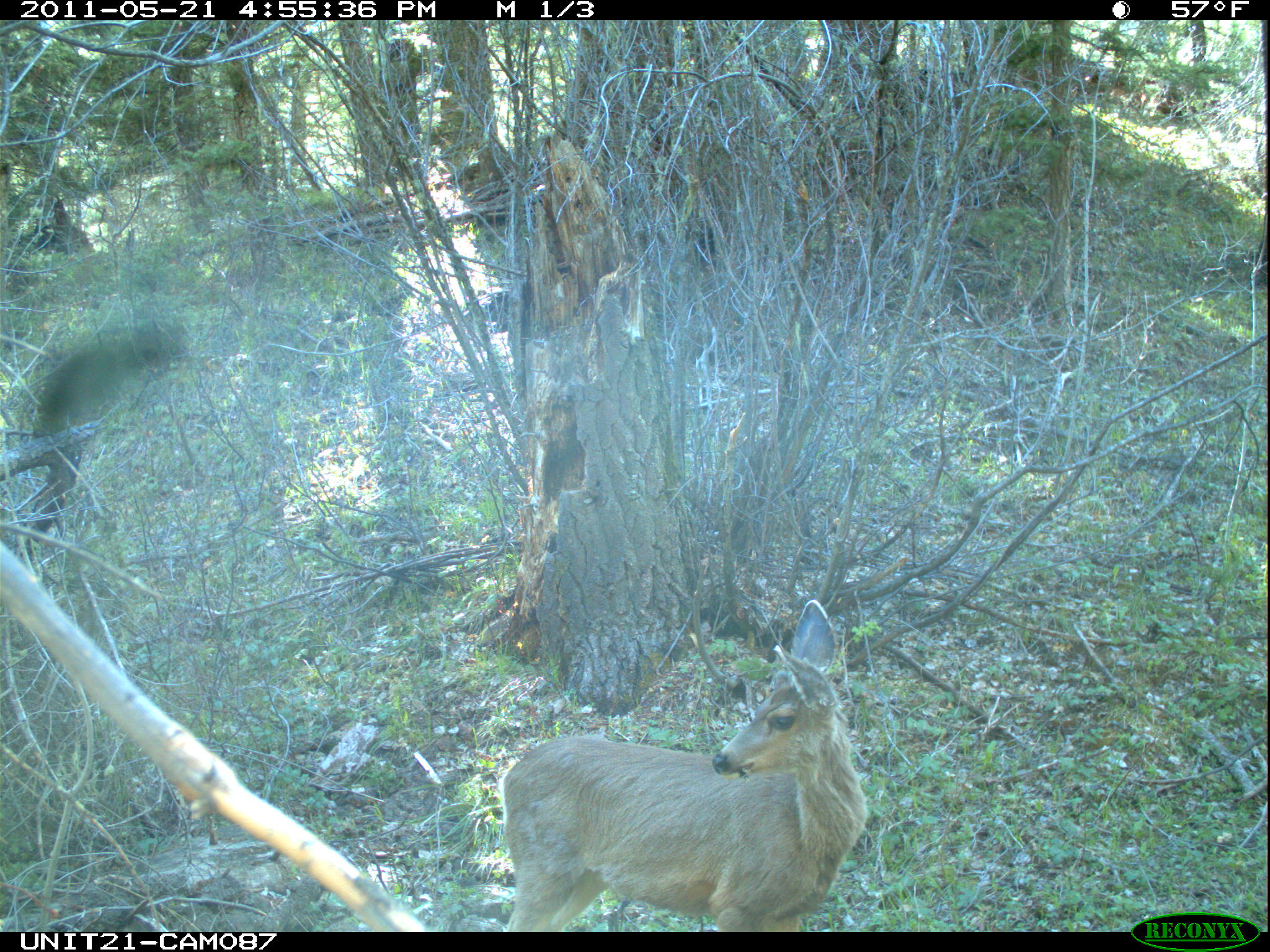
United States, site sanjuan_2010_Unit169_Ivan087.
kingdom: Animalia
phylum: Chordata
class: Mammalia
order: Artiodactyla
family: Cervidae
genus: Odocoileus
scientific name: Odocoileus hemionus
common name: mule deer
Odocoileus hemionus (mule deer).